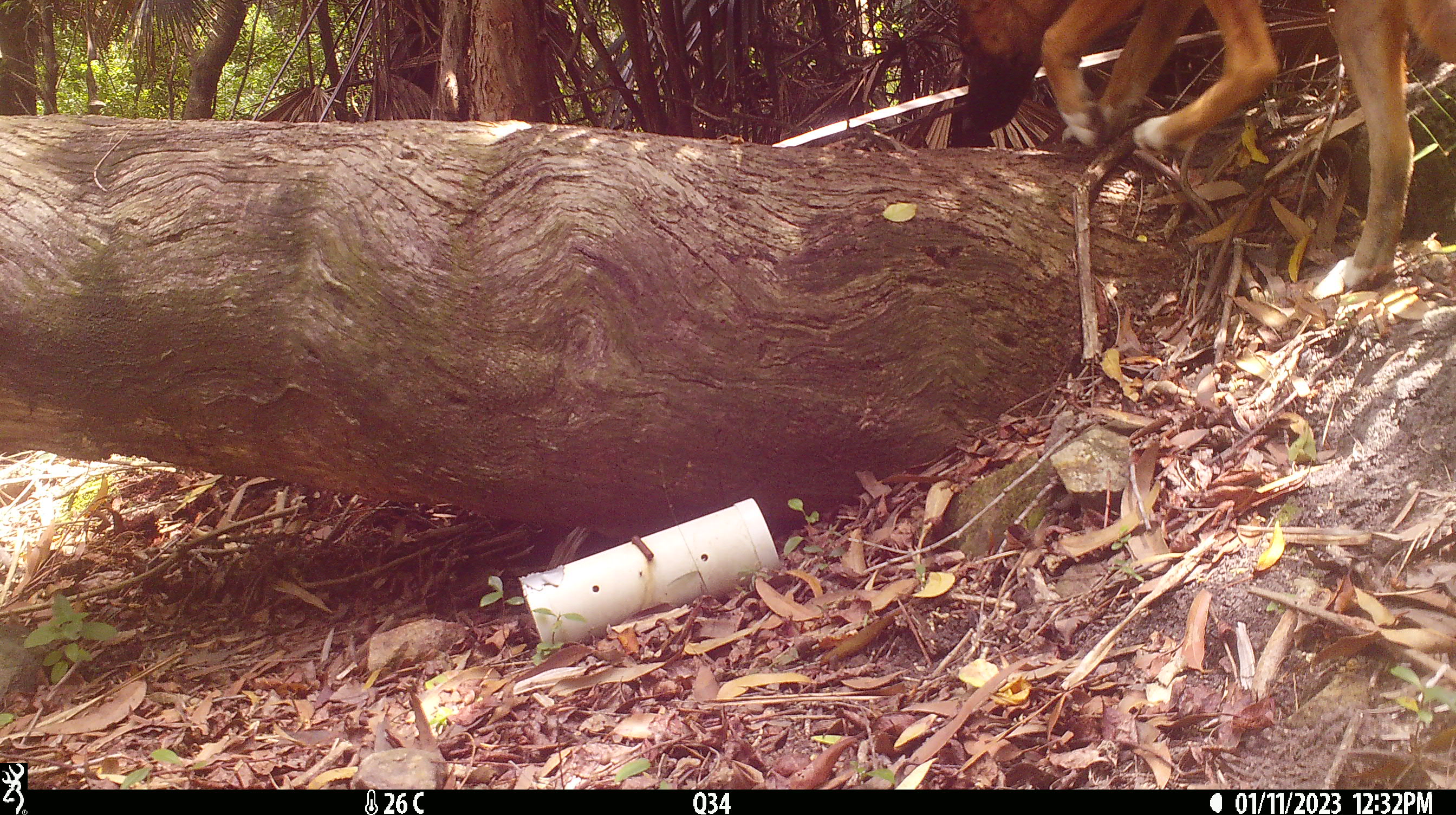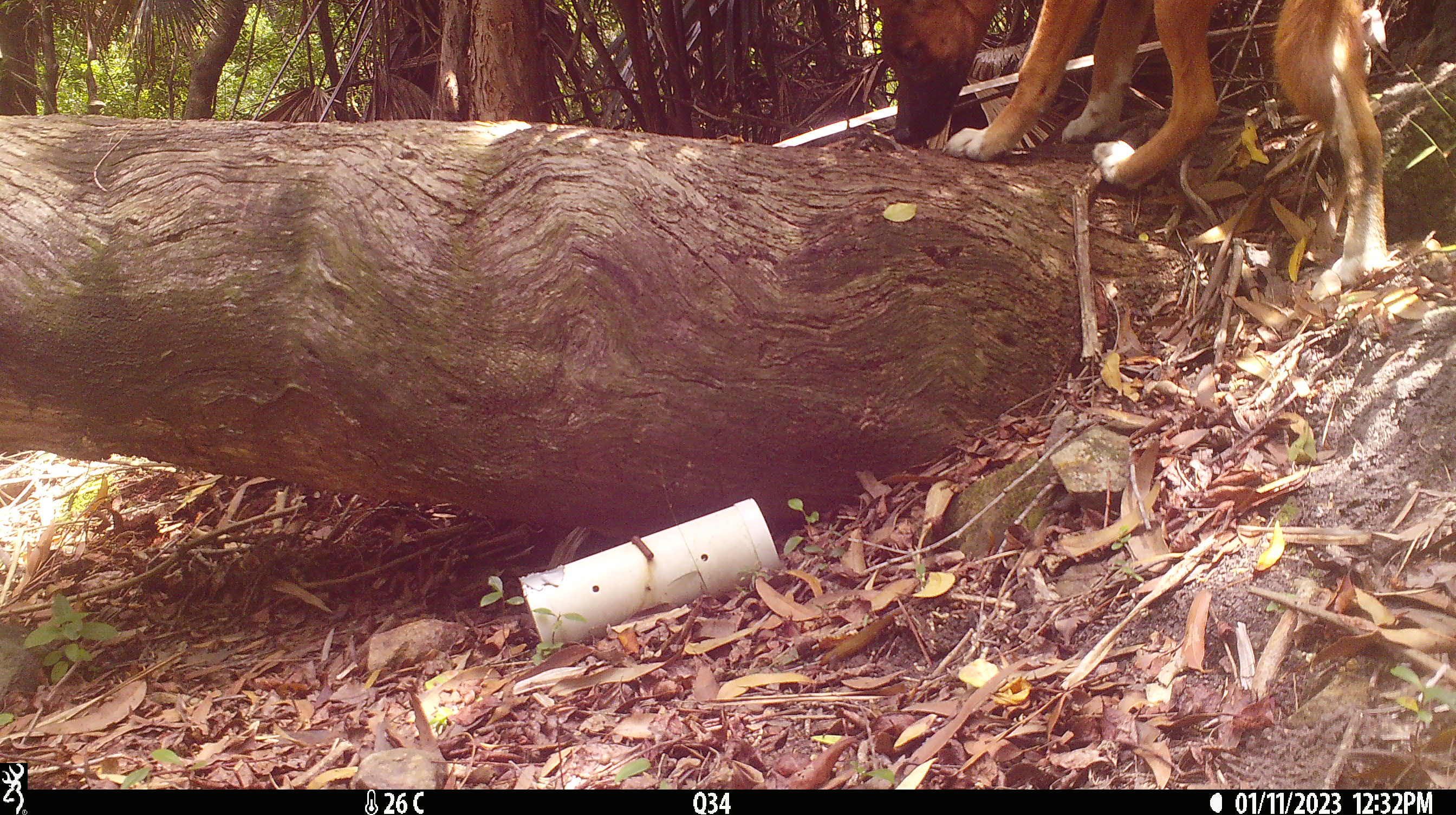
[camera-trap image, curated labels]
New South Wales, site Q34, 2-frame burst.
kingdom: Animalia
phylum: Chordata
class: Mammalia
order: Carnivora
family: Canidae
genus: Canis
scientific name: Canis familiaris dingo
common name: dingo